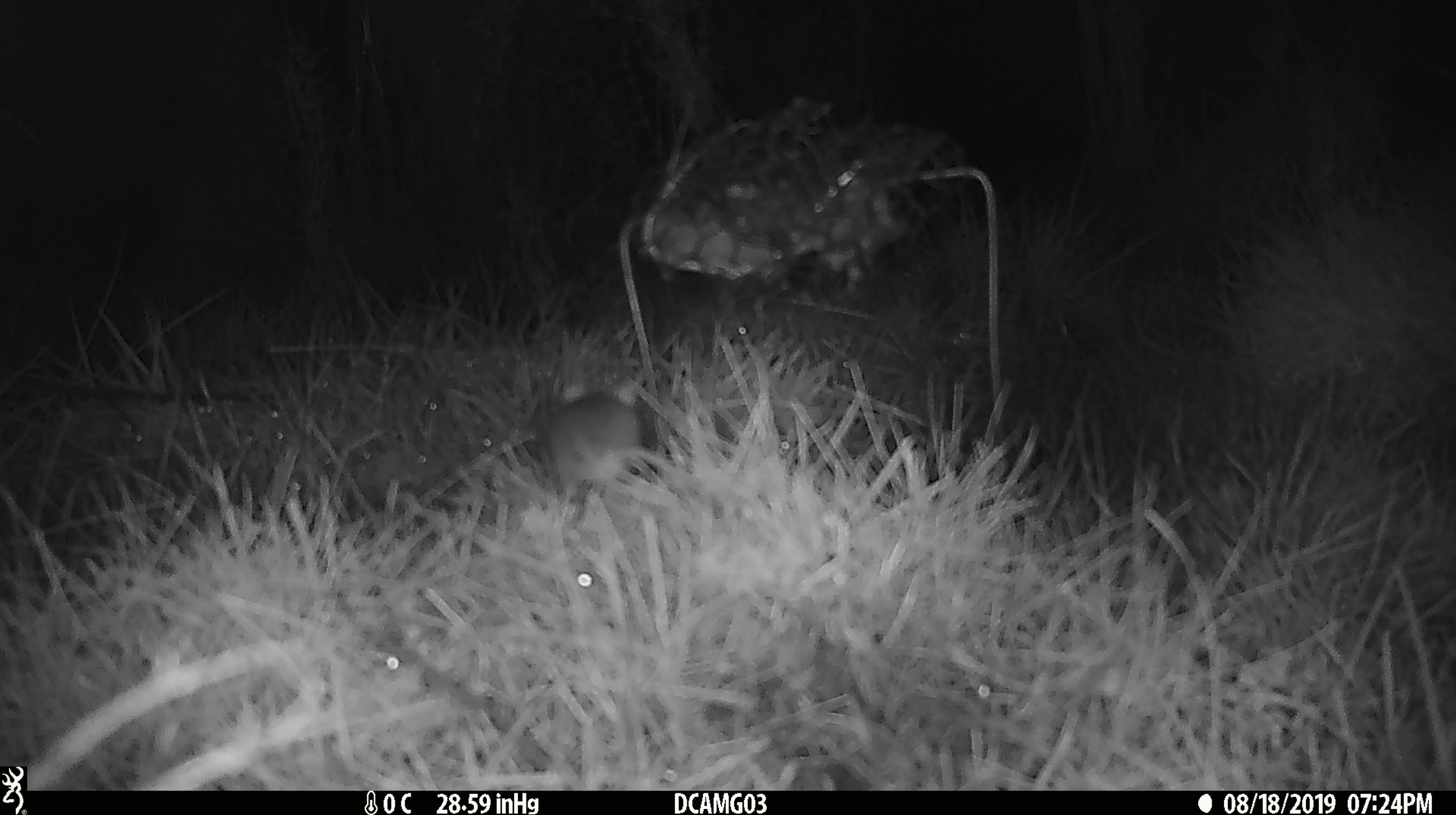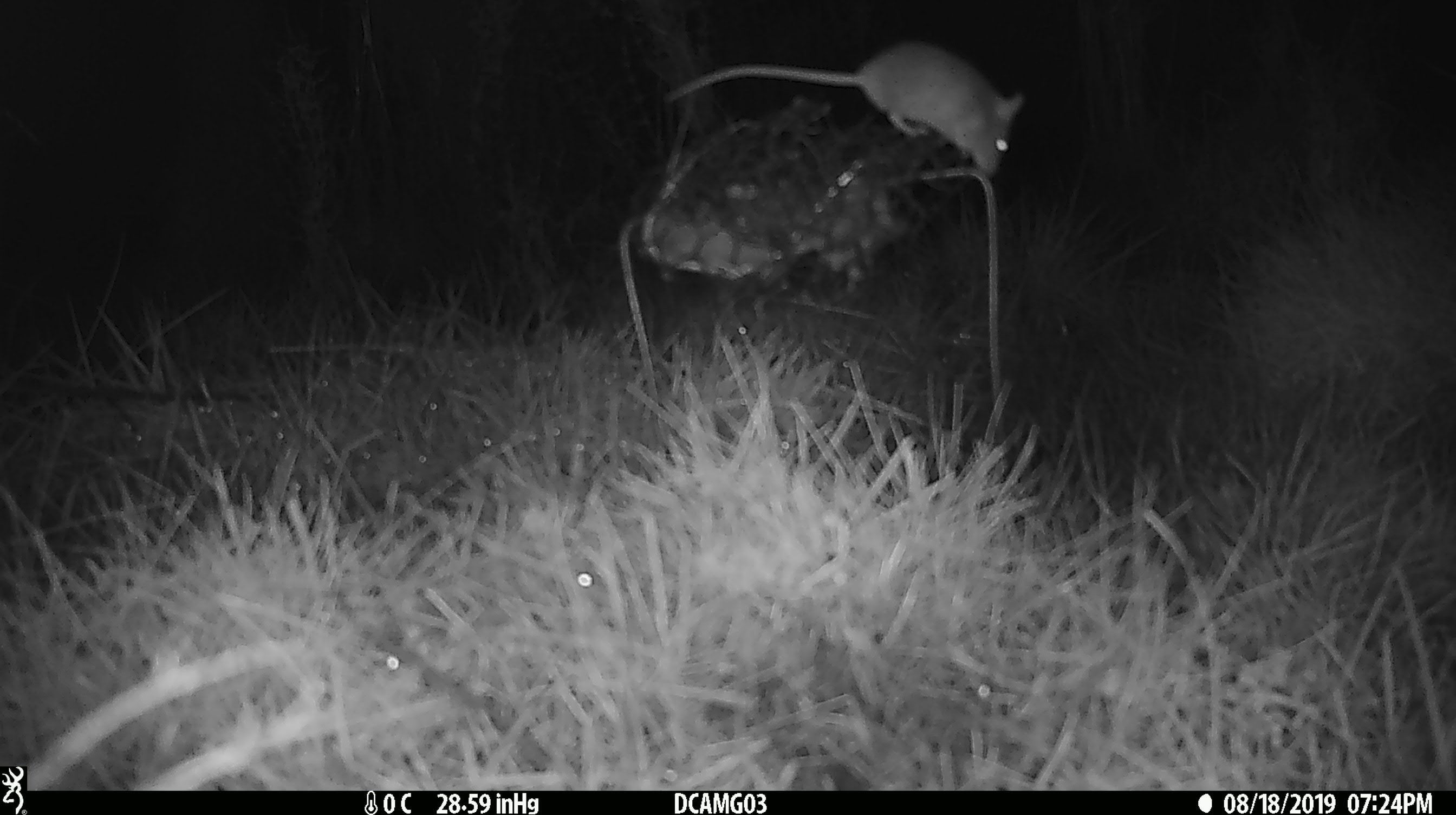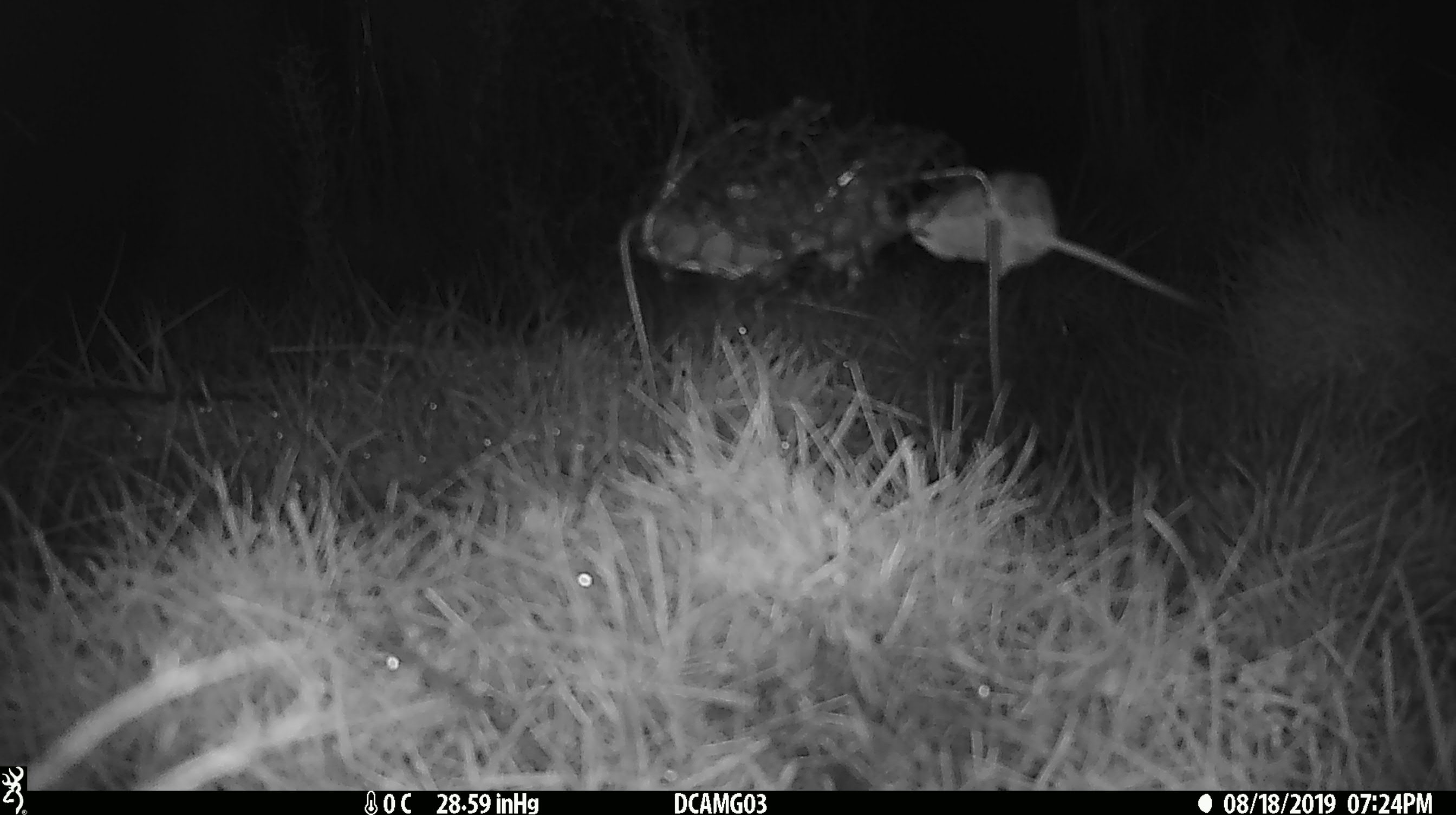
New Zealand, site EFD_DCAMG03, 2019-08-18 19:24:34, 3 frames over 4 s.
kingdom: Animalia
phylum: Chordata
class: Mammalia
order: Rodentia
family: Muridae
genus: Mus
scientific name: Mus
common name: mouse